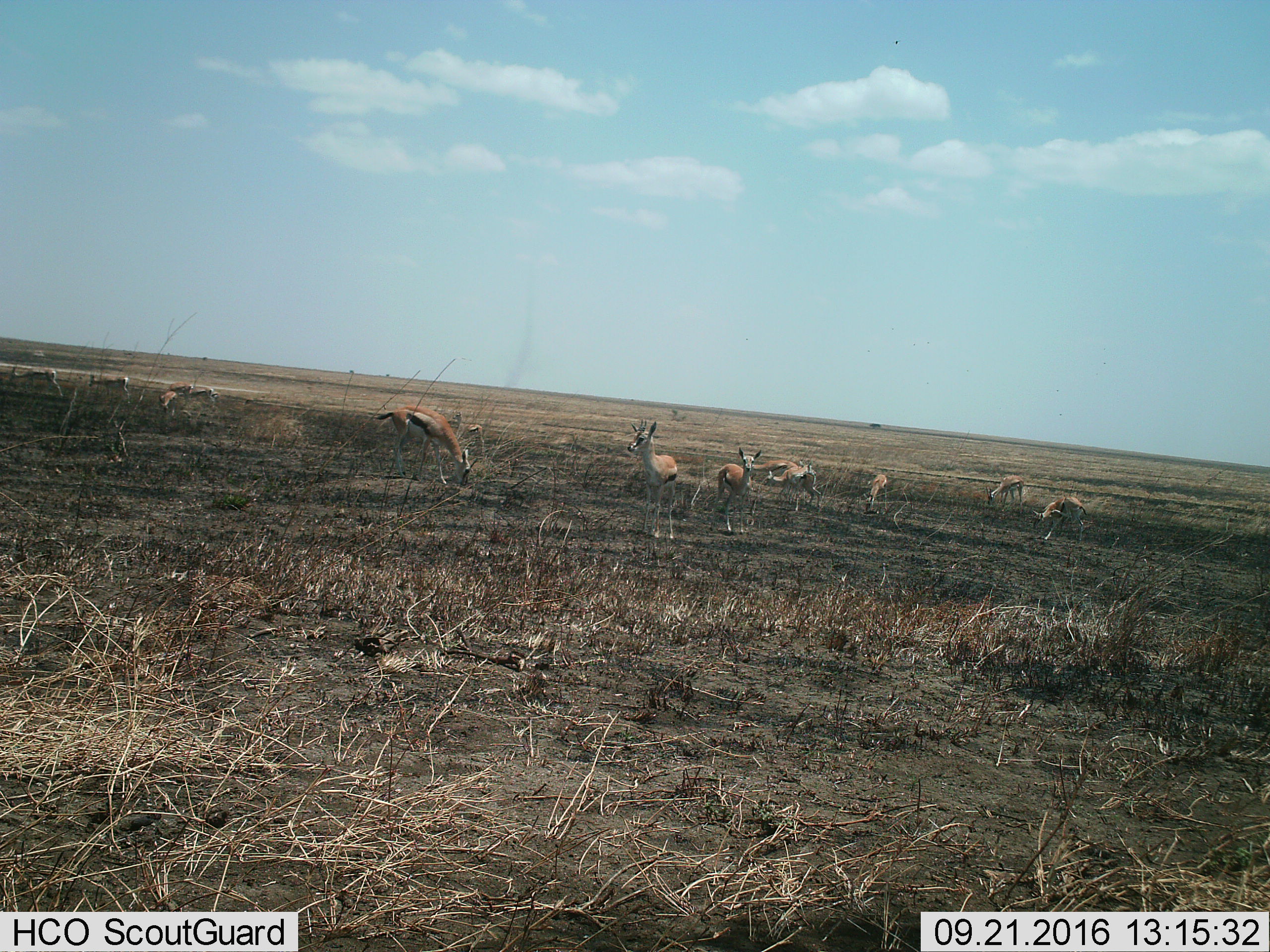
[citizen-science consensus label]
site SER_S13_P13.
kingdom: Animalia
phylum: Chordata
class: Mammalia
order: Artiodactyla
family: Bovidae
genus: Eudorcas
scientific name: Eudorcas thomsonii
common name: thomson's gazelle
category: gazellethomsons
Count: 11-50.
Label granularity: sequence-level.